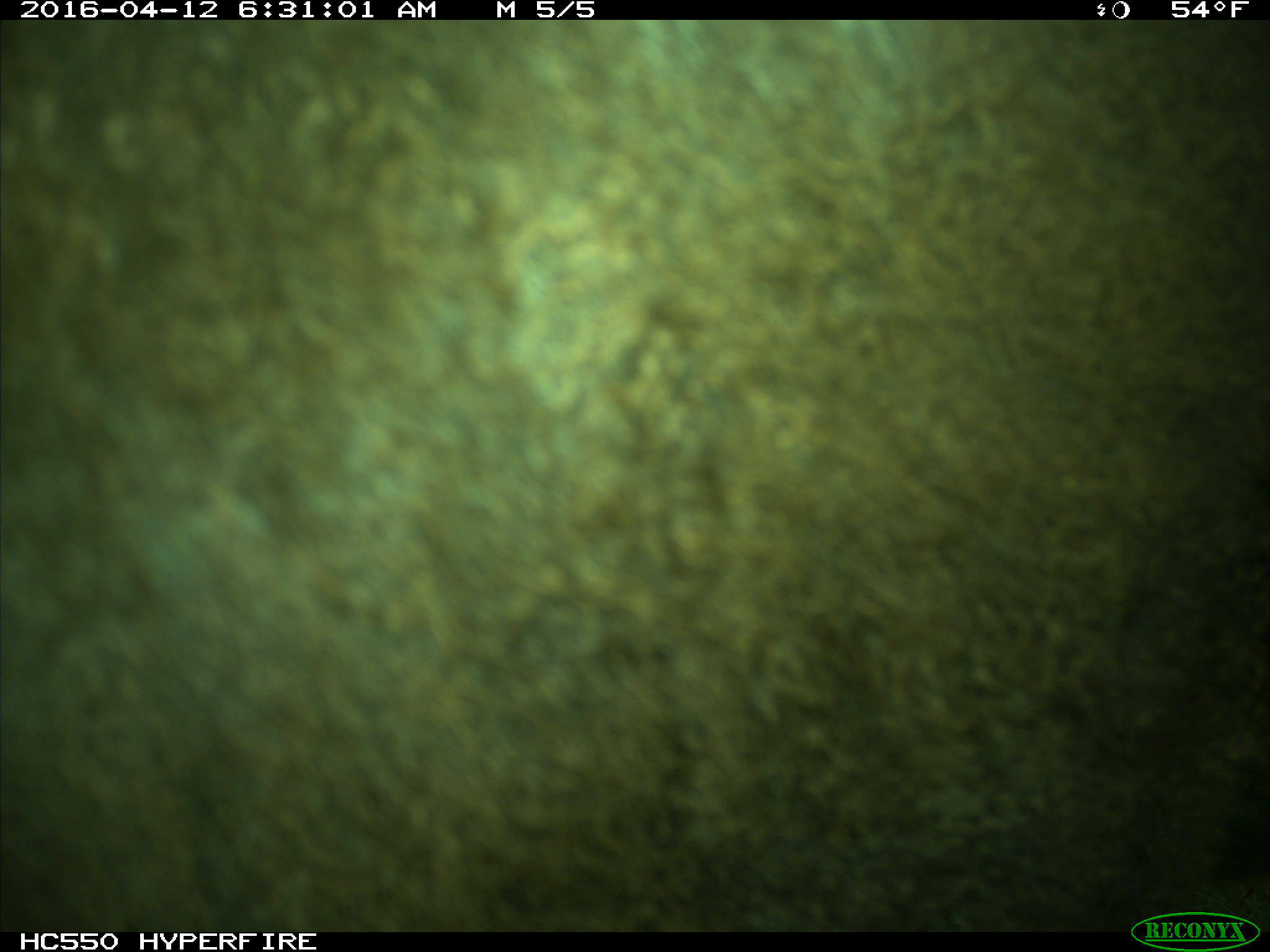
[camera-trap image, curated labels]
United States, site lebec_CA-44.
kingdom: Animalia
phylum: Chordata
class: Mammalia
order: Artiodactyla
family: Bovidae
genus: Bos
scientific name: Bos taurus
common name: domestic cow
Bos taurus (domestic cow).